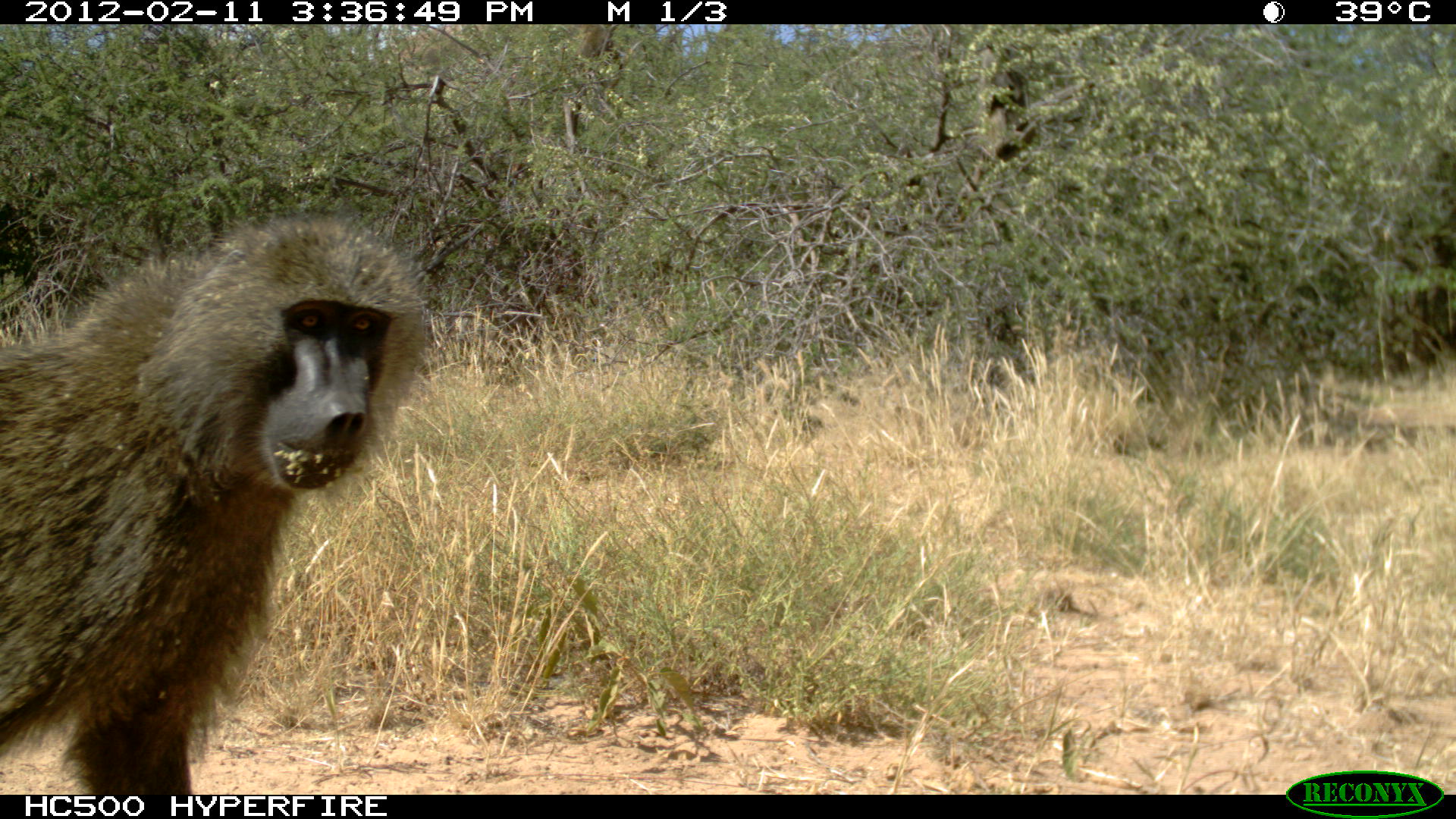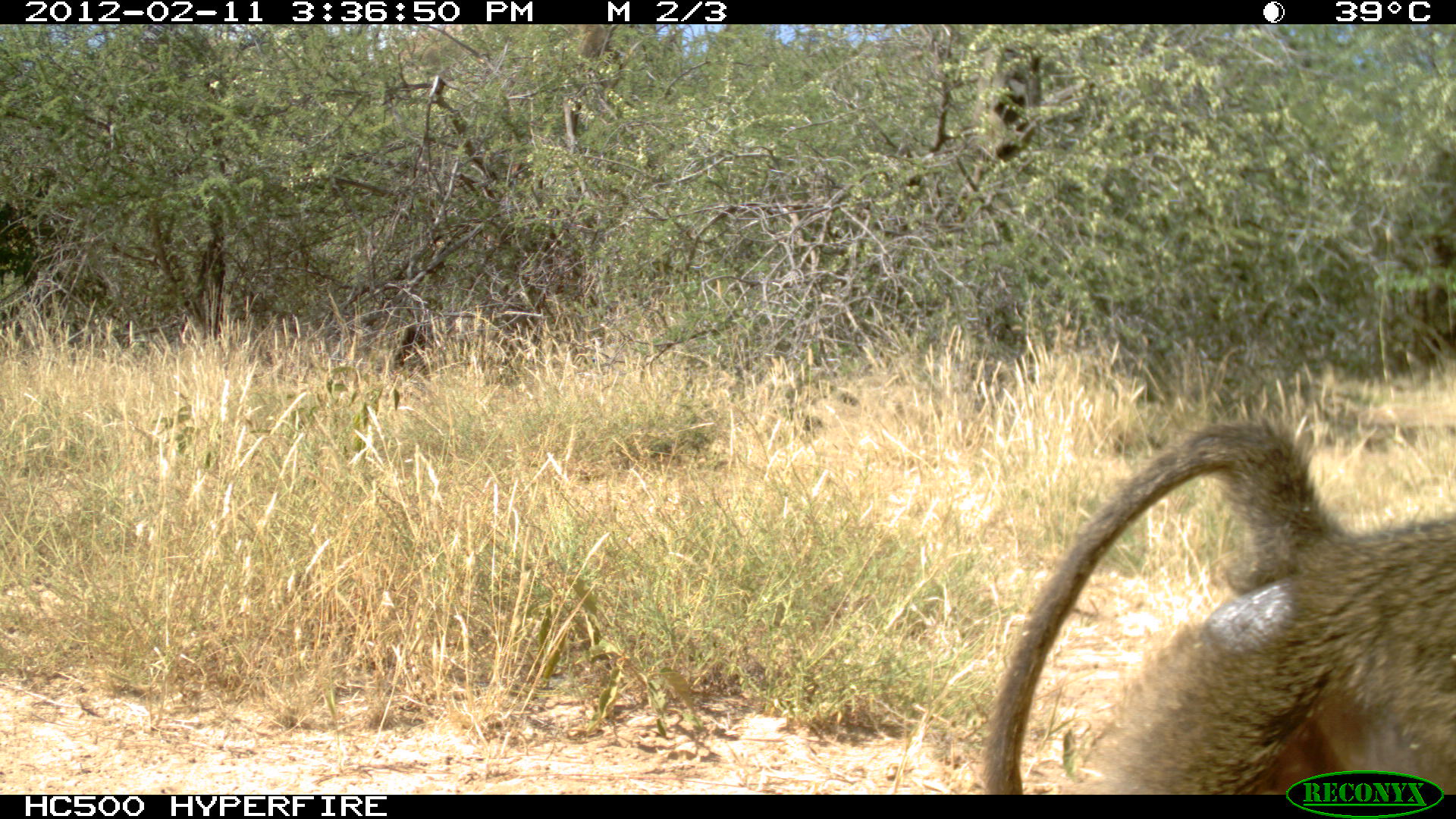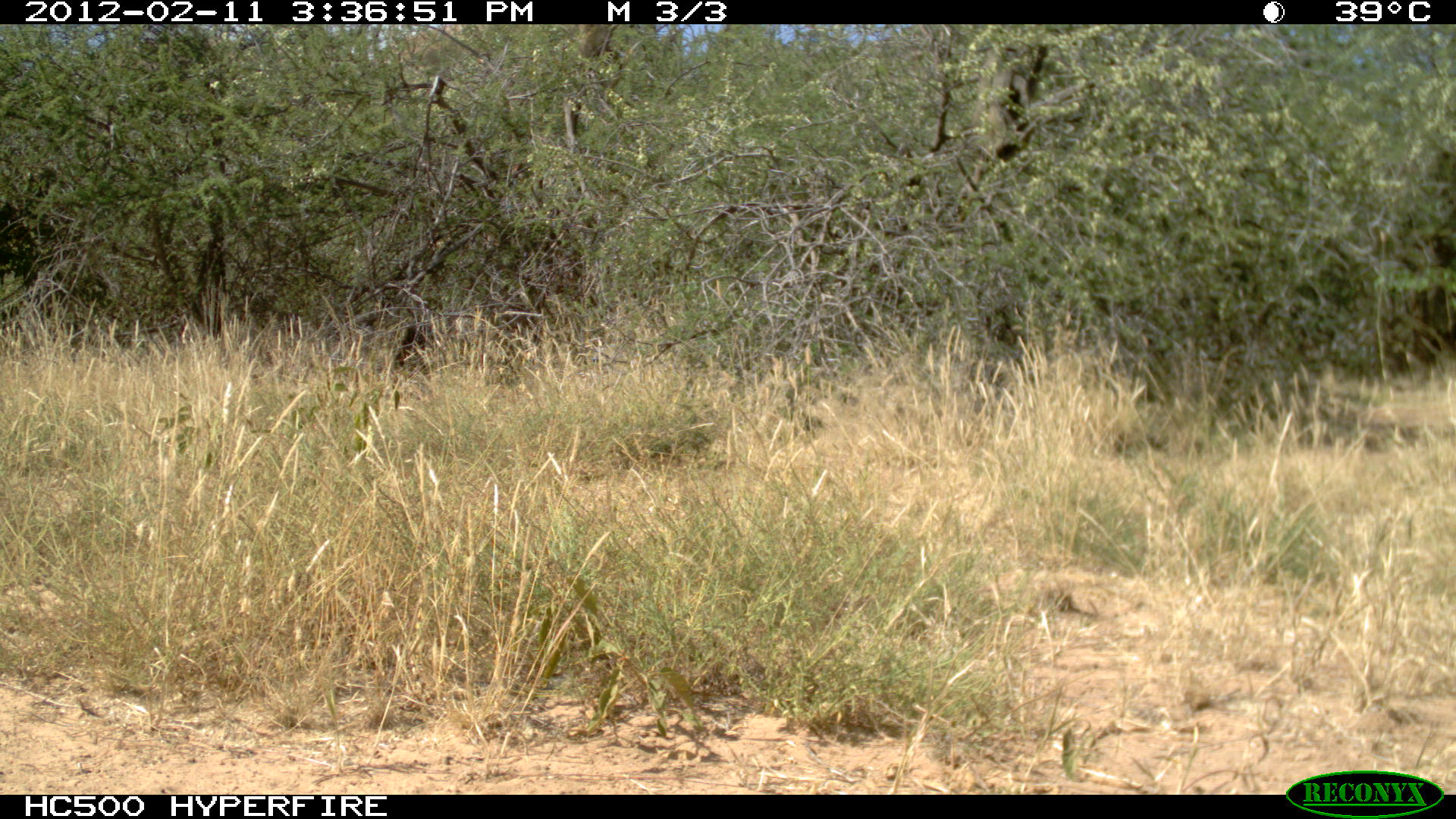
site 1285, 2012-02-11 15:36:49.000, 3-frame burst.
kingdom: Animalia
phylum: Chordata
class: Mammalia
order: Primates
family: Cercopithecidae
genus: Papio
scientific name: Papio anubis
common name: olive baboon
Papio anubis (olive baboon), count 2.